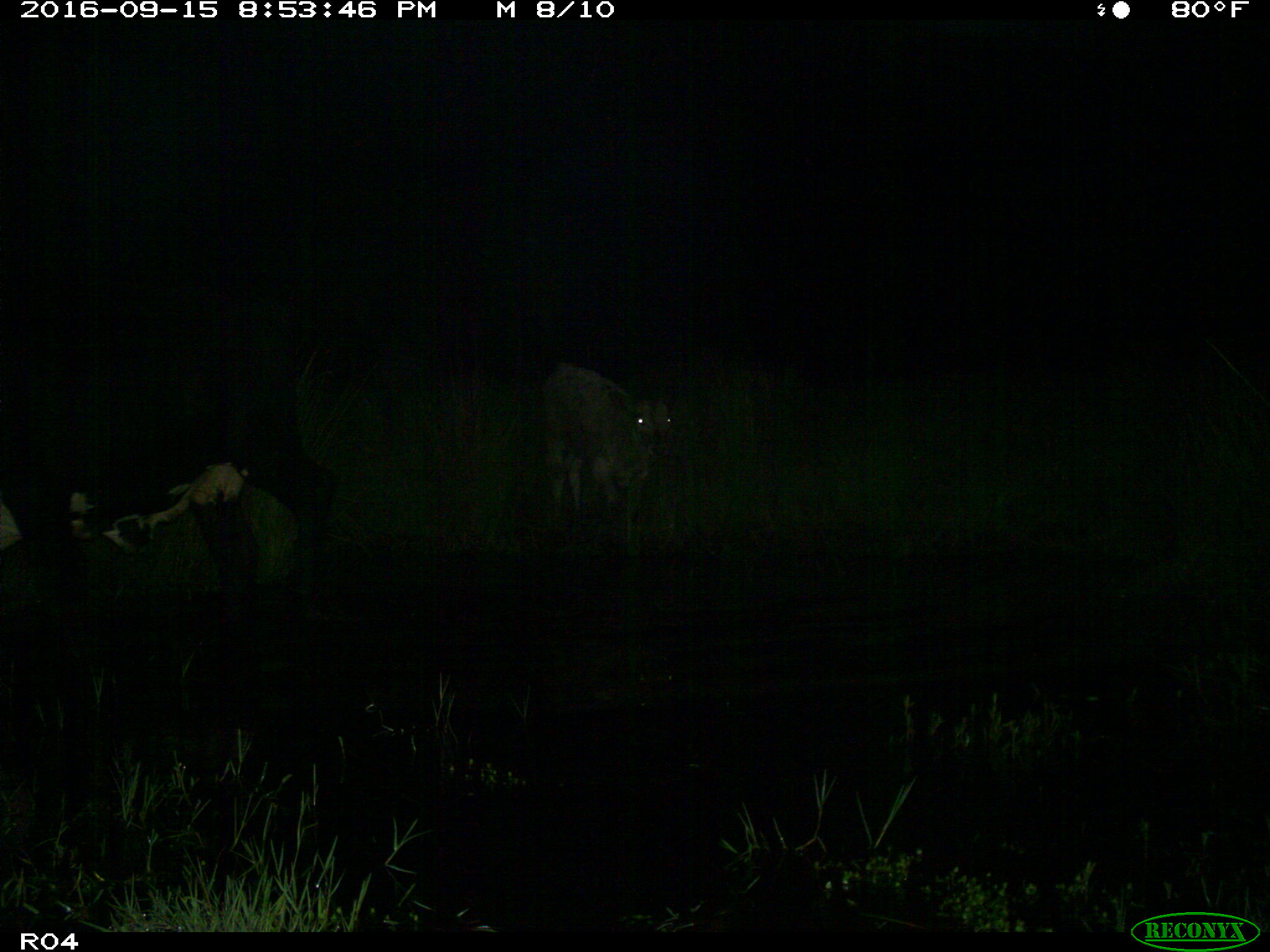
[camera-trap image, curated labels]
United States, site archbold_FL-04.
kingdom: Animalia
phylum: Chordata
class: Mammalia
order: Artiodactyla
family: Bovidae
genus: Bos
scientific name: Bos taurus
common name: domestic cow